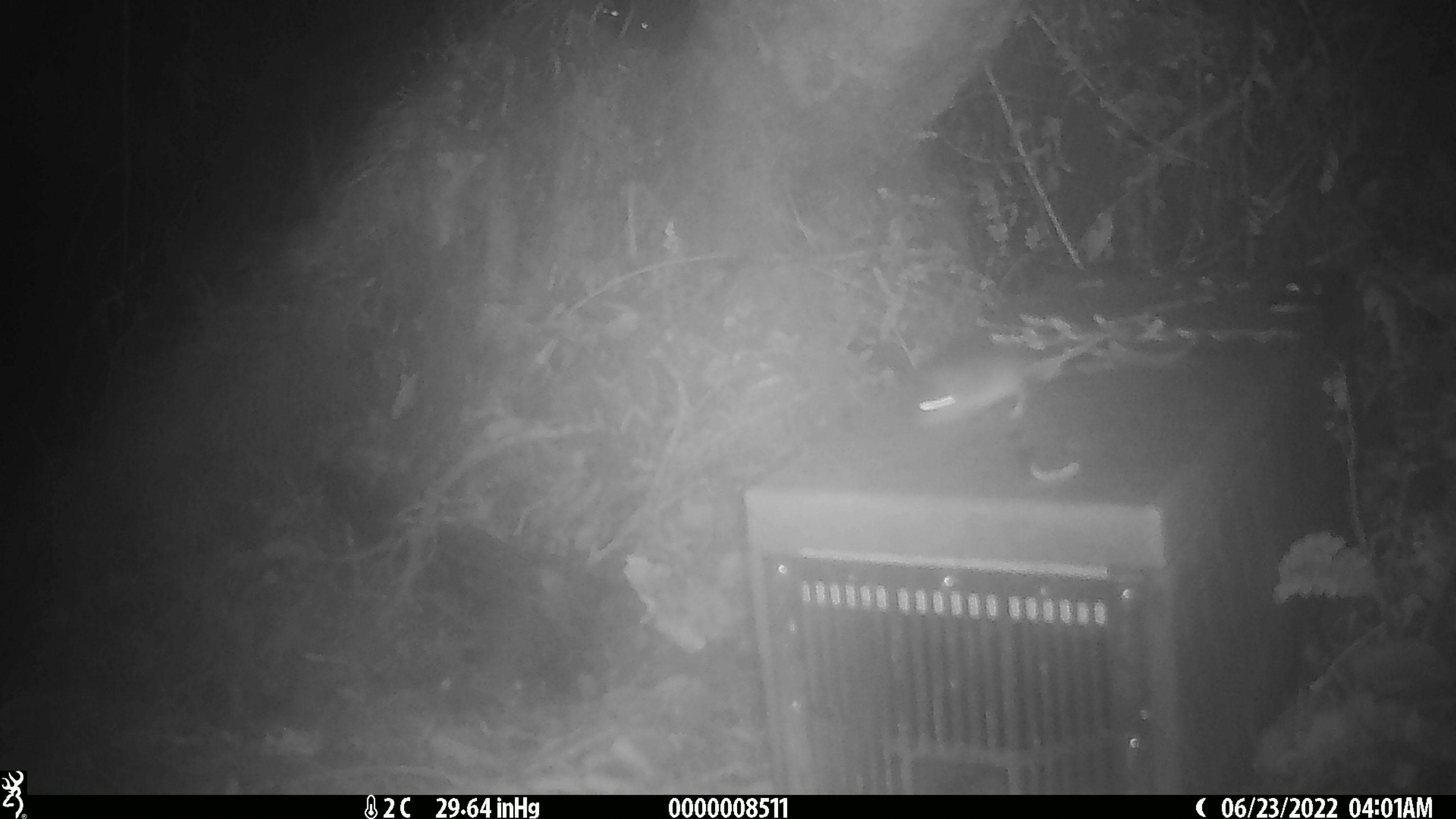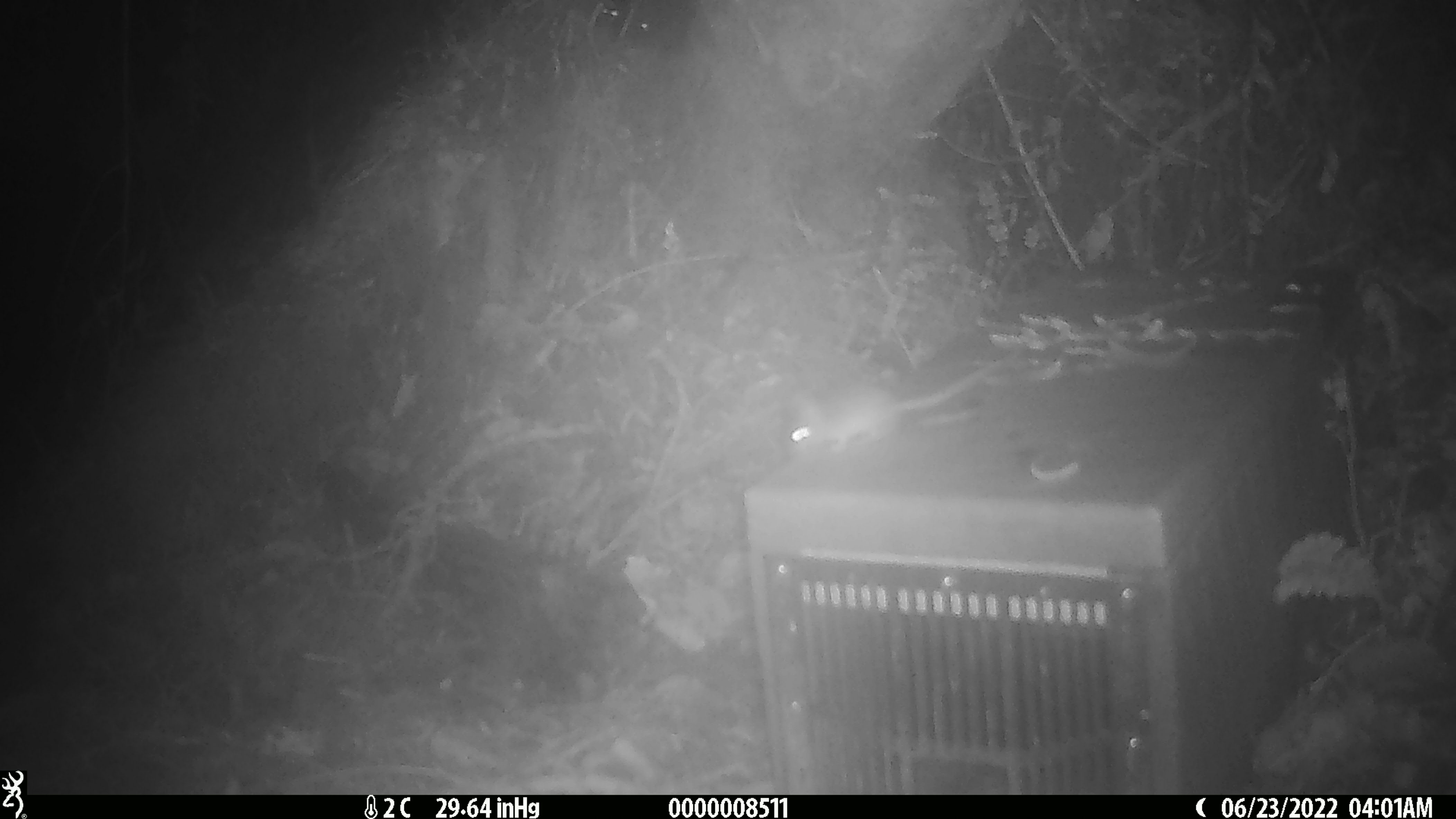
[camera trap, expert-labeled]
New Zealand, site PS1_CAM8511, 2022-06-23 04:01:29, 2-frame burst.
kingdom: Animalia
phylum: Chordata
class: Mammalia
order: Rodentia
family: Muridae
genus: Mus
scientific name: Mus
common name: mouse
Mouse (Mus).